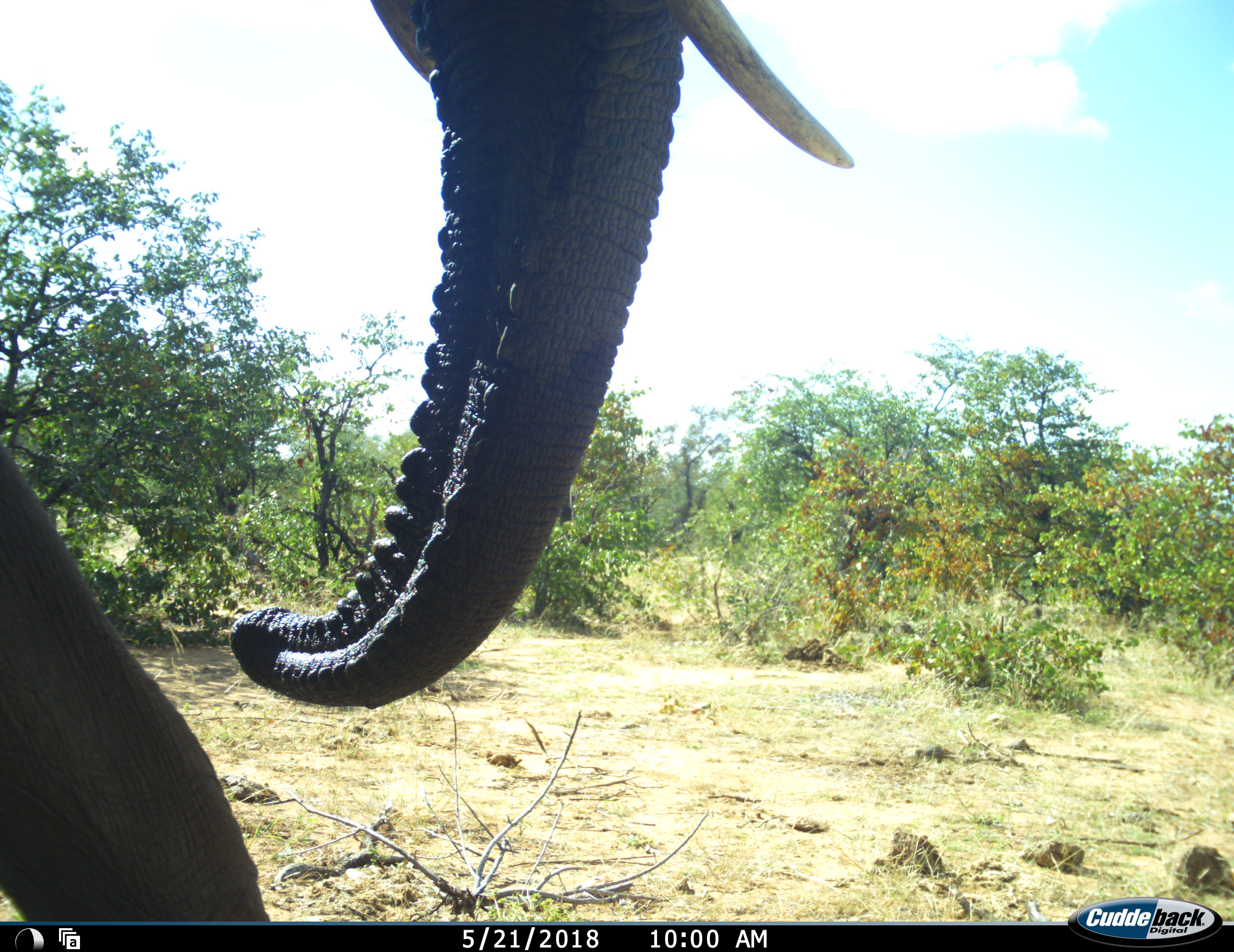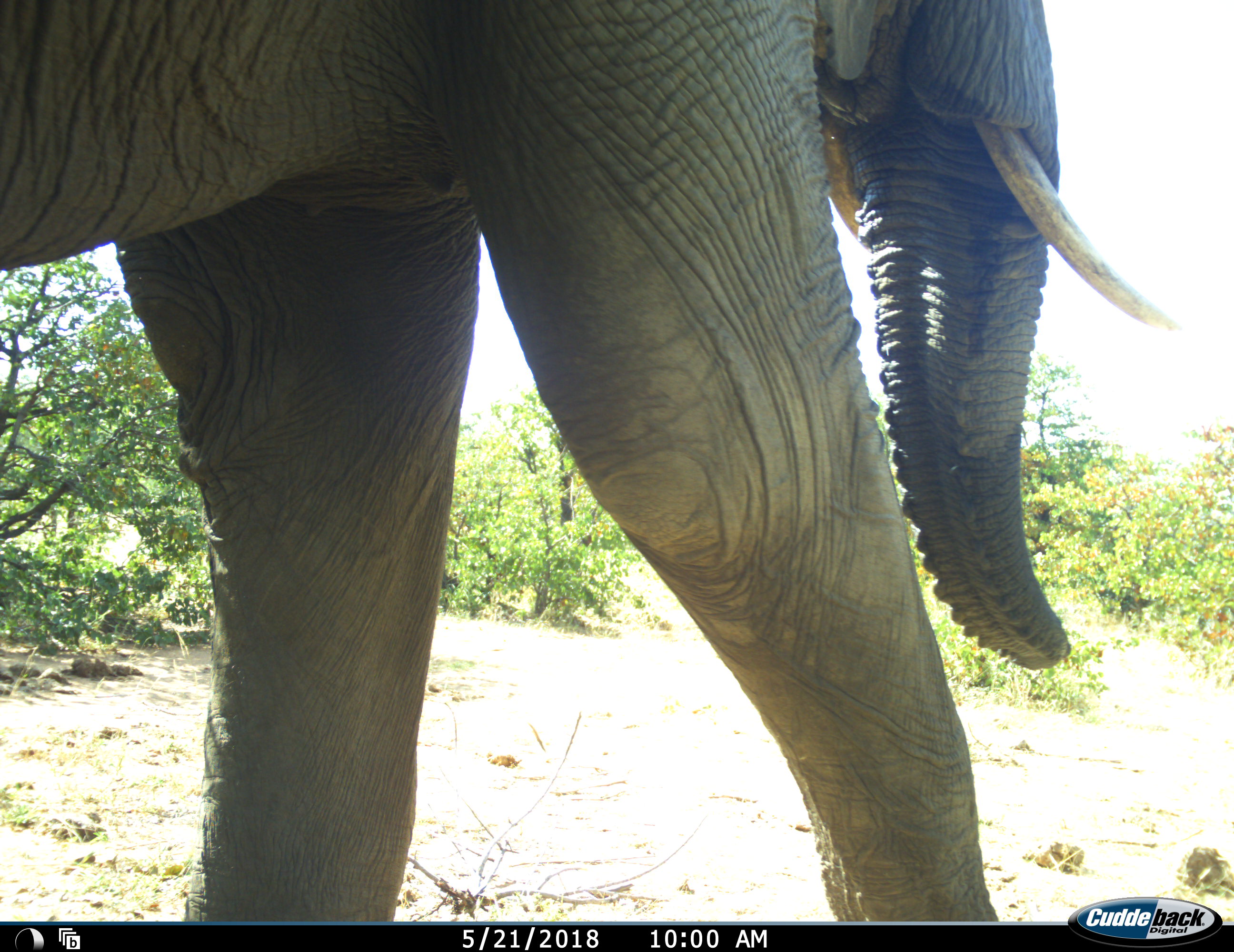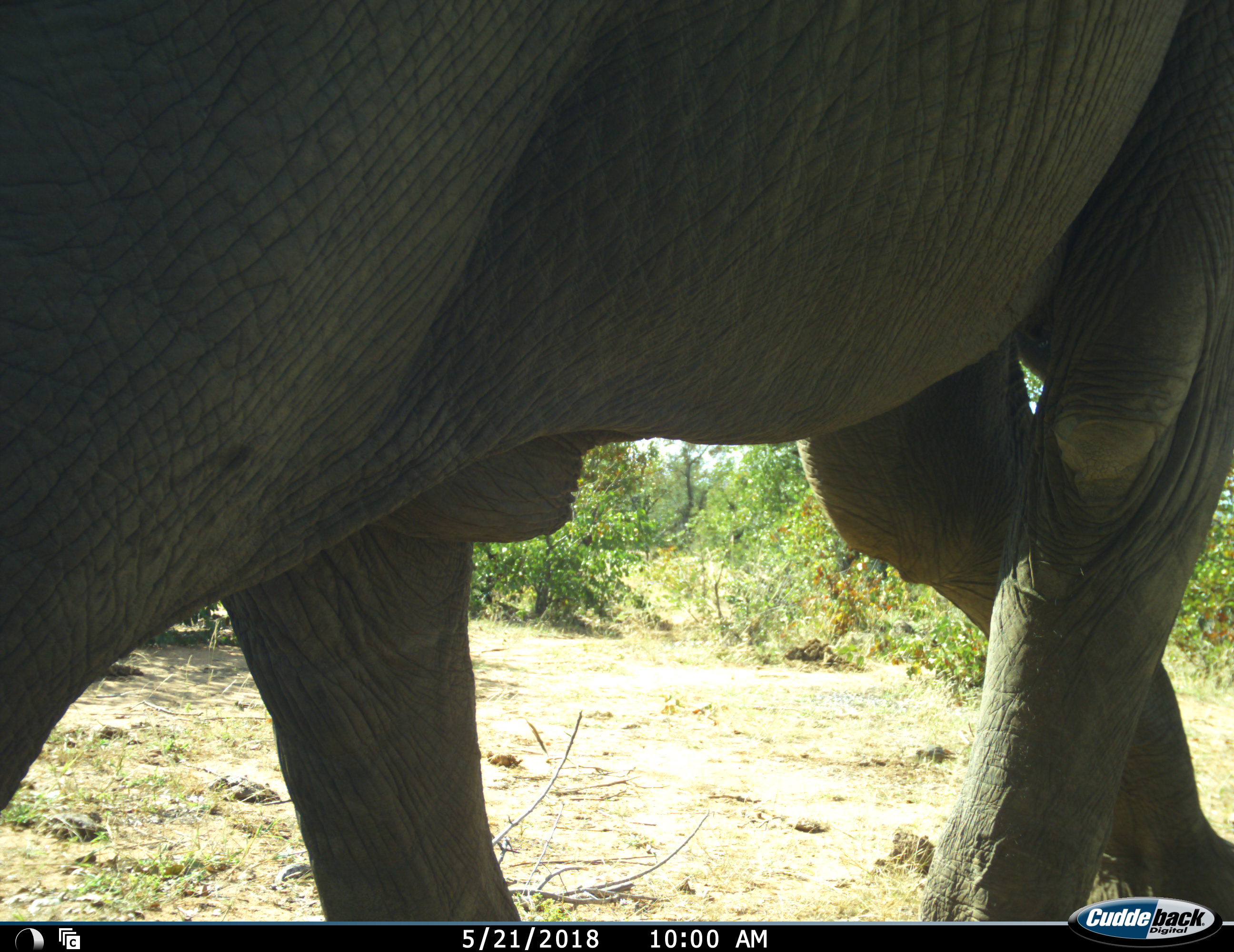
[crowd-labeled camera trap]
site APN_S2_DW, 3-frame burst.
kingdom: Animalia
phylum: Chordata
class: Mammalia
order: Proboscidea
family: Elephantidae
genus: Loxodonta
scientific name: Loxodonta africana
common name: african bush elephant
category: elephant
Elephant (african bush elephant) (Loxodonta africana), count 1. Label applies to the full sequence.